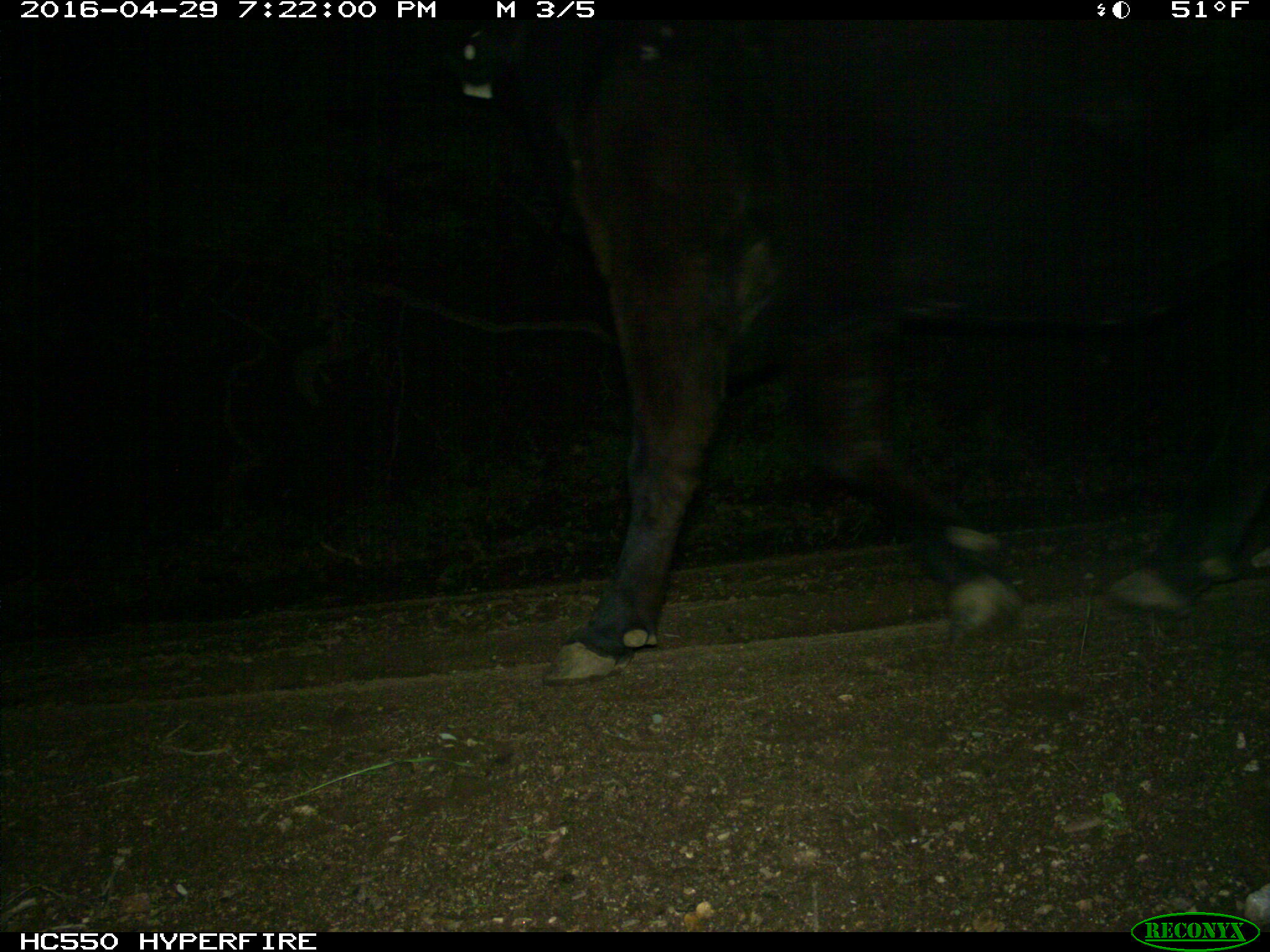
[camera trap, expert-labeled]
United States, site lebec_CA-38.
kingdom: Animalia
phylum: Chordata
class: Mammalia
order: Artiodactyla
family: Bovidae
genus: Bos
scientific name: Bos taurus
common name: domestic cow